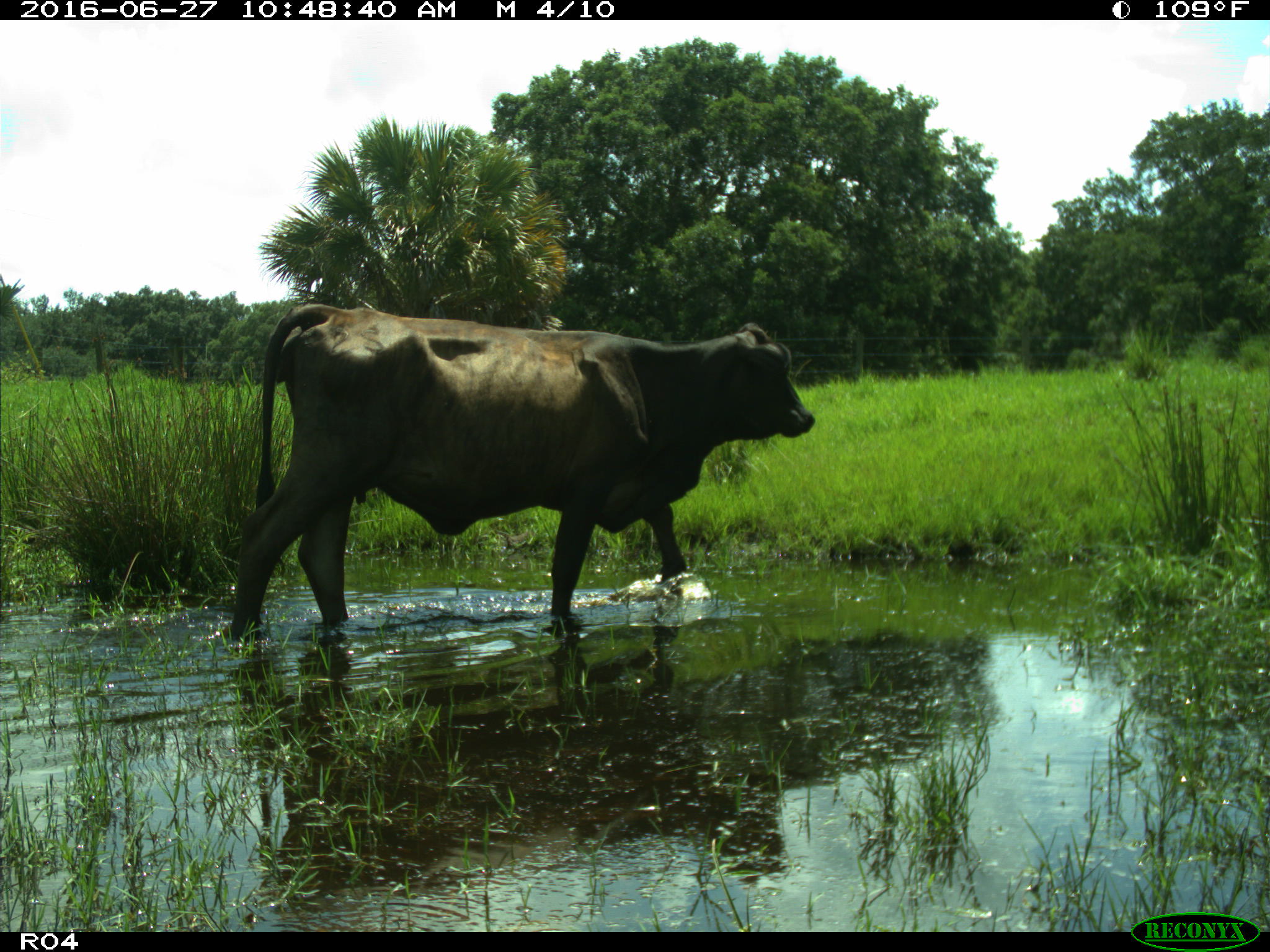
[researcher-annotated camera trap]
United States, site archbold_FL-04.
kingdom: Animalia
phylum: Chordata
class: Mammalia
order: Artiodactyla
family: Bovidae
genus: Bos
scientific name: Bos taurus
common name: domestic cow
Bos taurus (domestic cow).